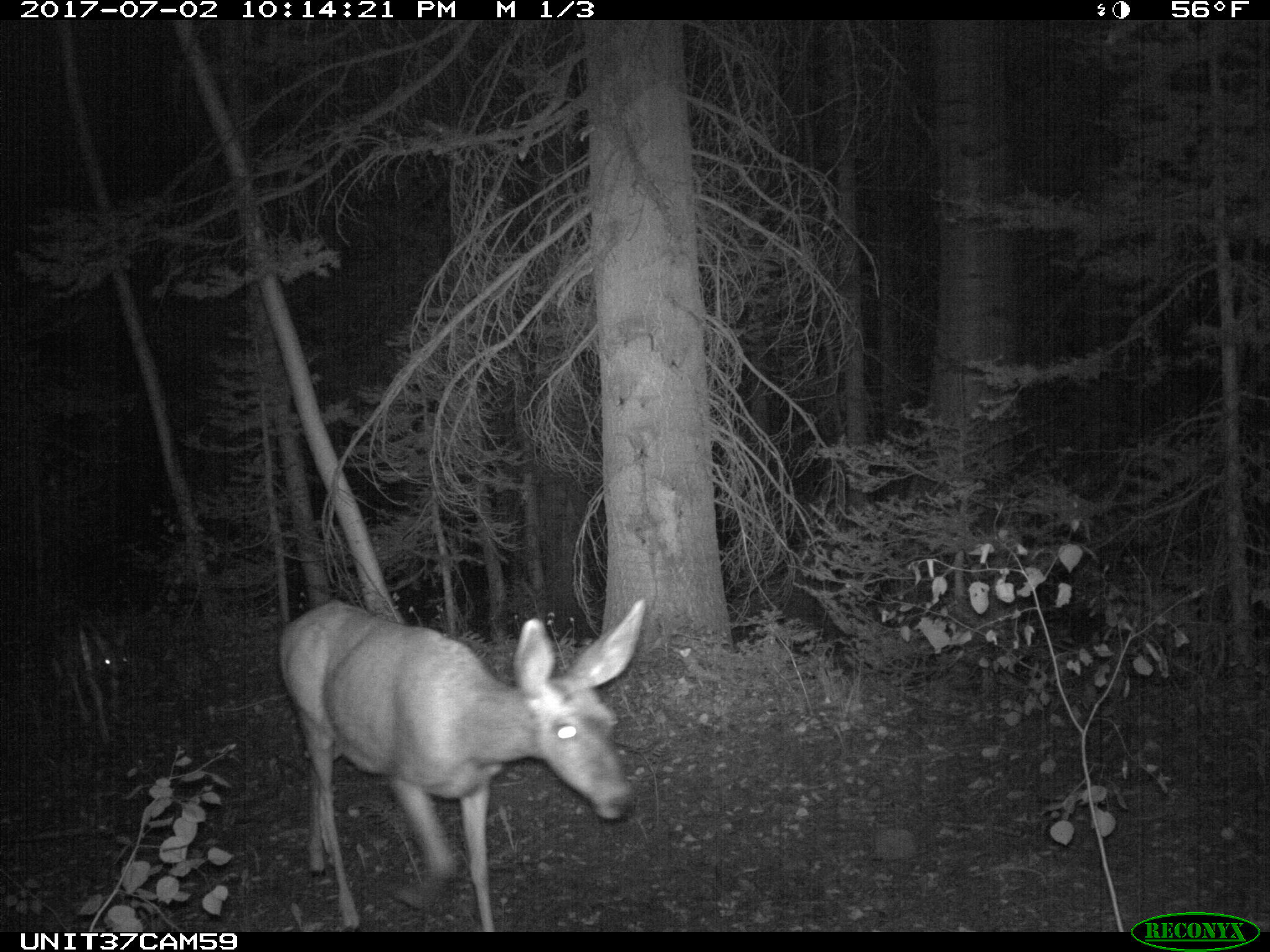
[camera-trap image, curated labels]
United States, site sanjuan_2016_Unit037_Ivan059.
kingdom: Animalia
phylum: Chordata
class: Mammalia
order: Artiodactyla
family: Cervidae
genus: Odocoileus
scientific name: Odocoileus hemionus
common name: mule deer